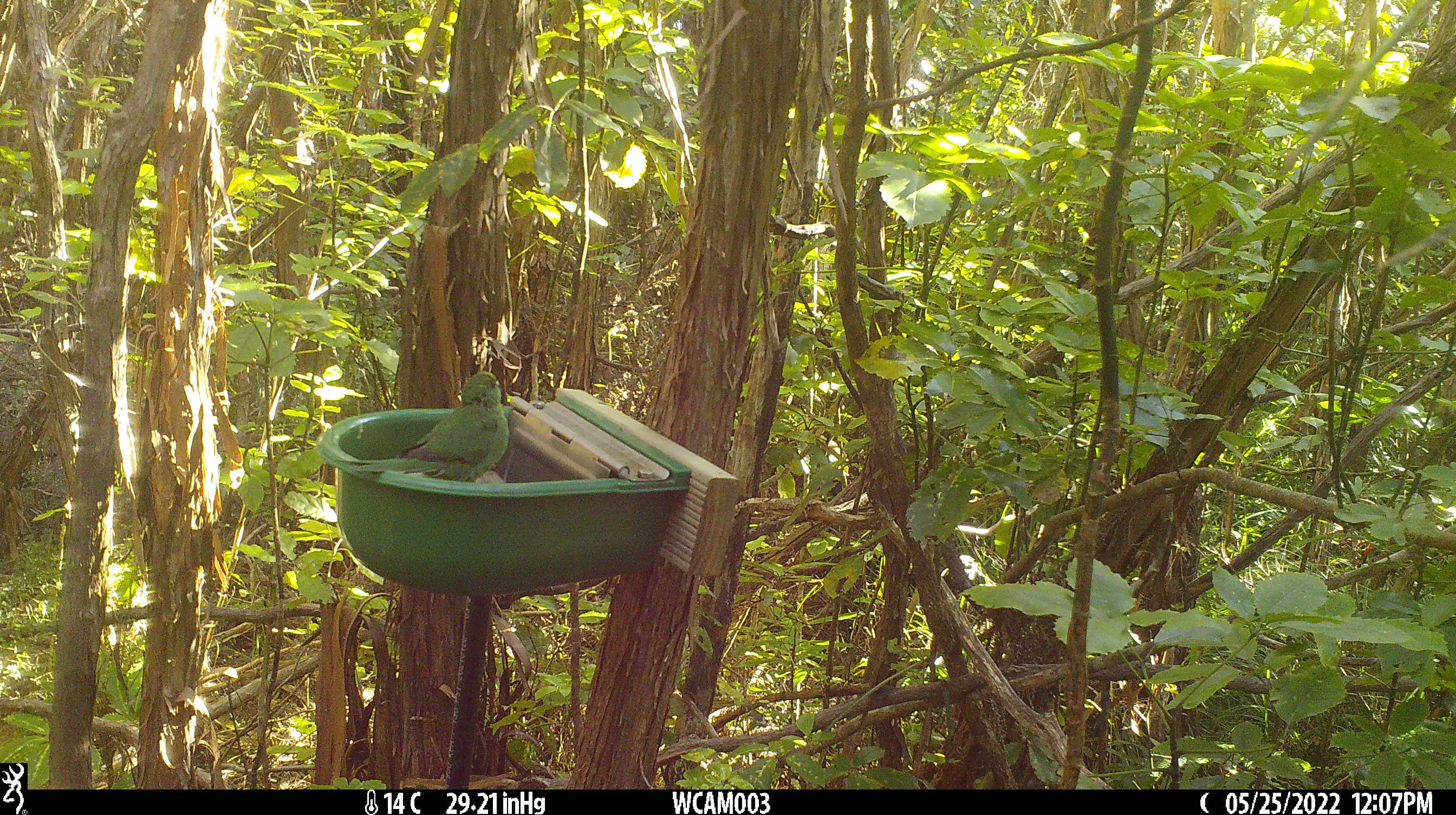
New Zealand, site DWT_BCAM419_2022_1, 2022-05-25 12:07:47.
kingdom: Animalia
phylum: Chordata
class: Aves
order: Psittaciformes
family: Psittaculidae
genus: Cyanoramphus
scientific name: Cyanoramphus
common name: parakeet